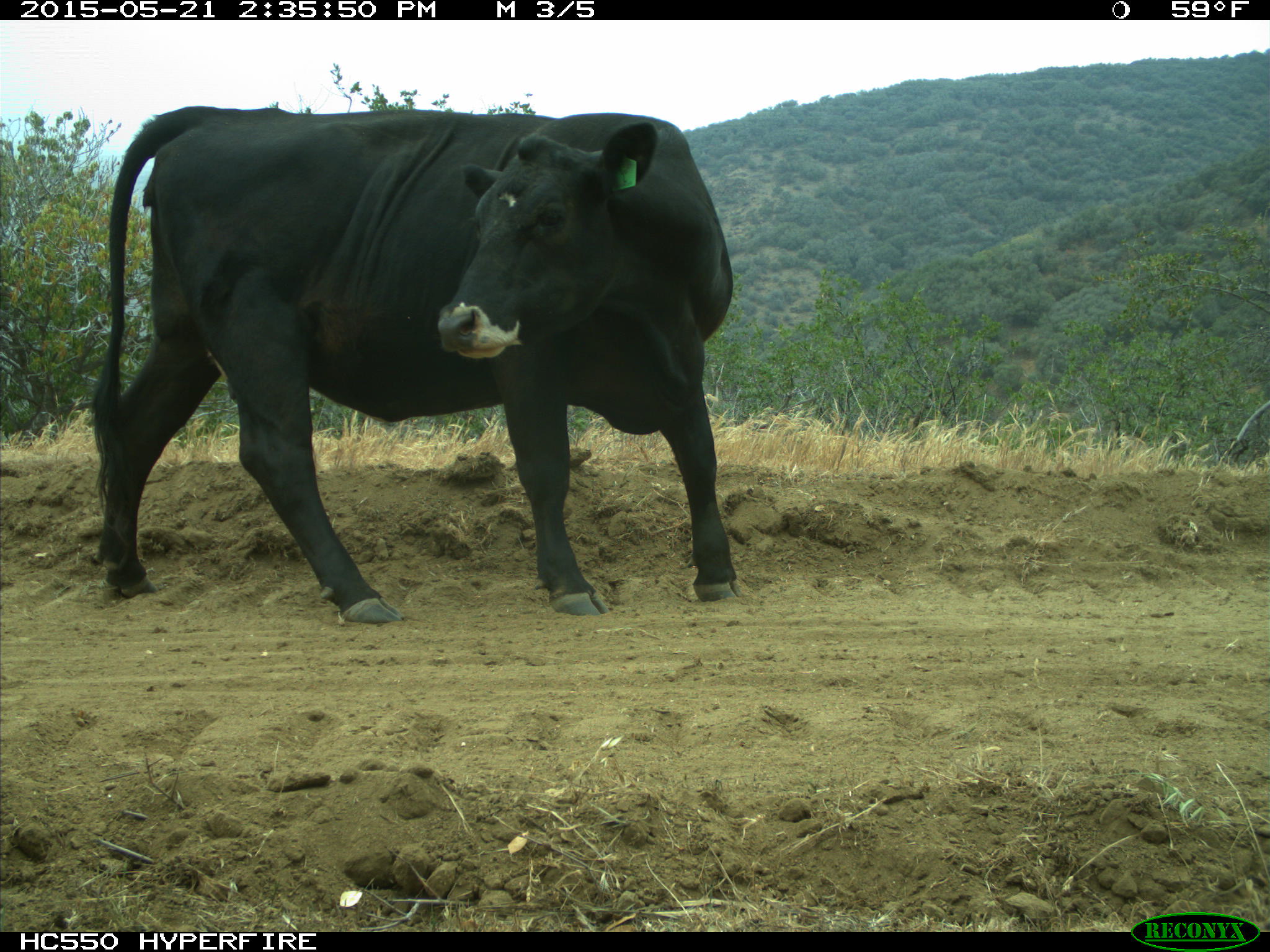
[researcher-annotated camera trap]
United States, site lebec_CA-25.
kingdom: Animalia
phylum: Chordata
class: Mammalia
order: Artiodactyla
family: Bovidae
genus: Bos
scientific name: Bos taurus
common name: domestic cow